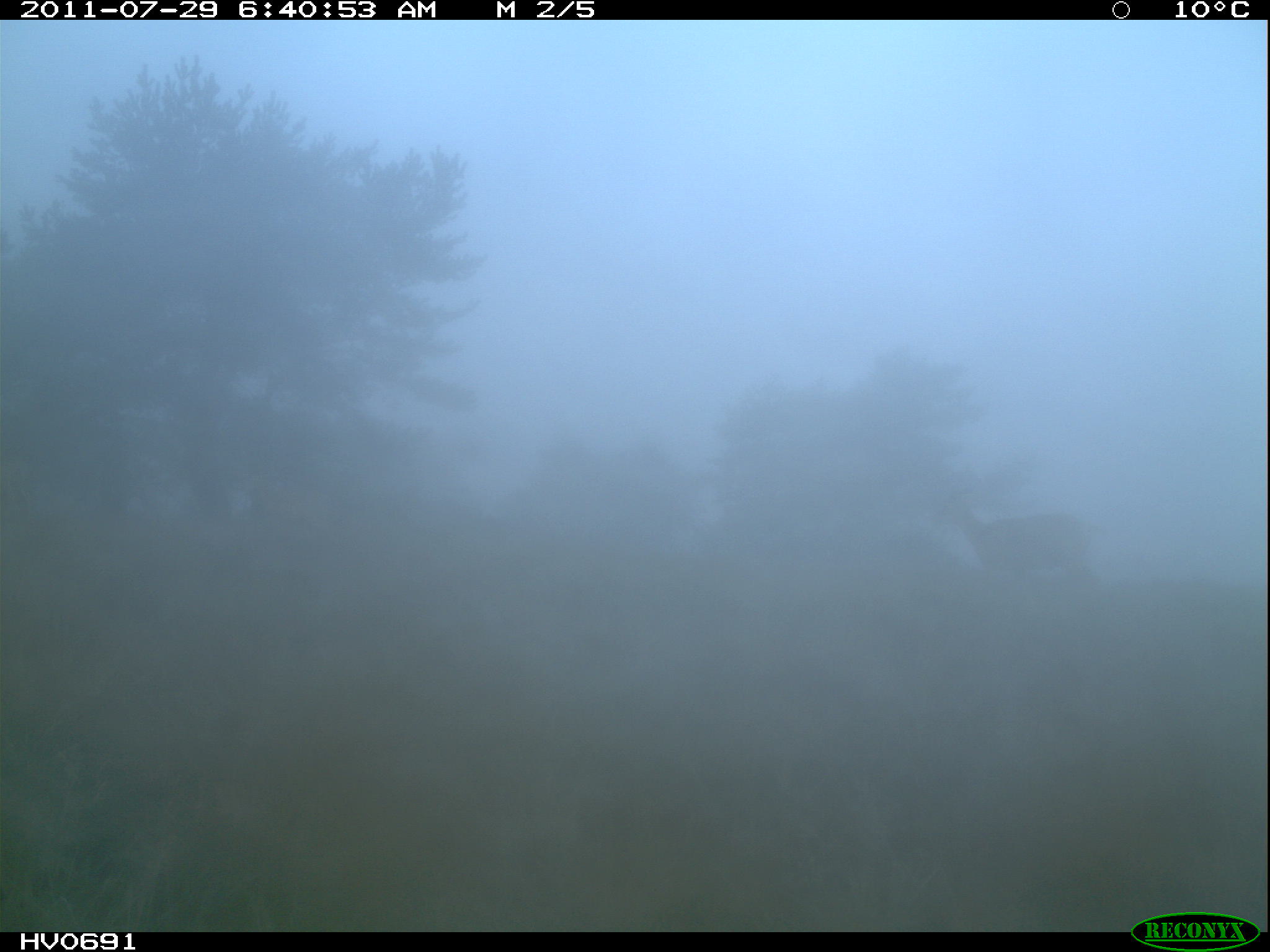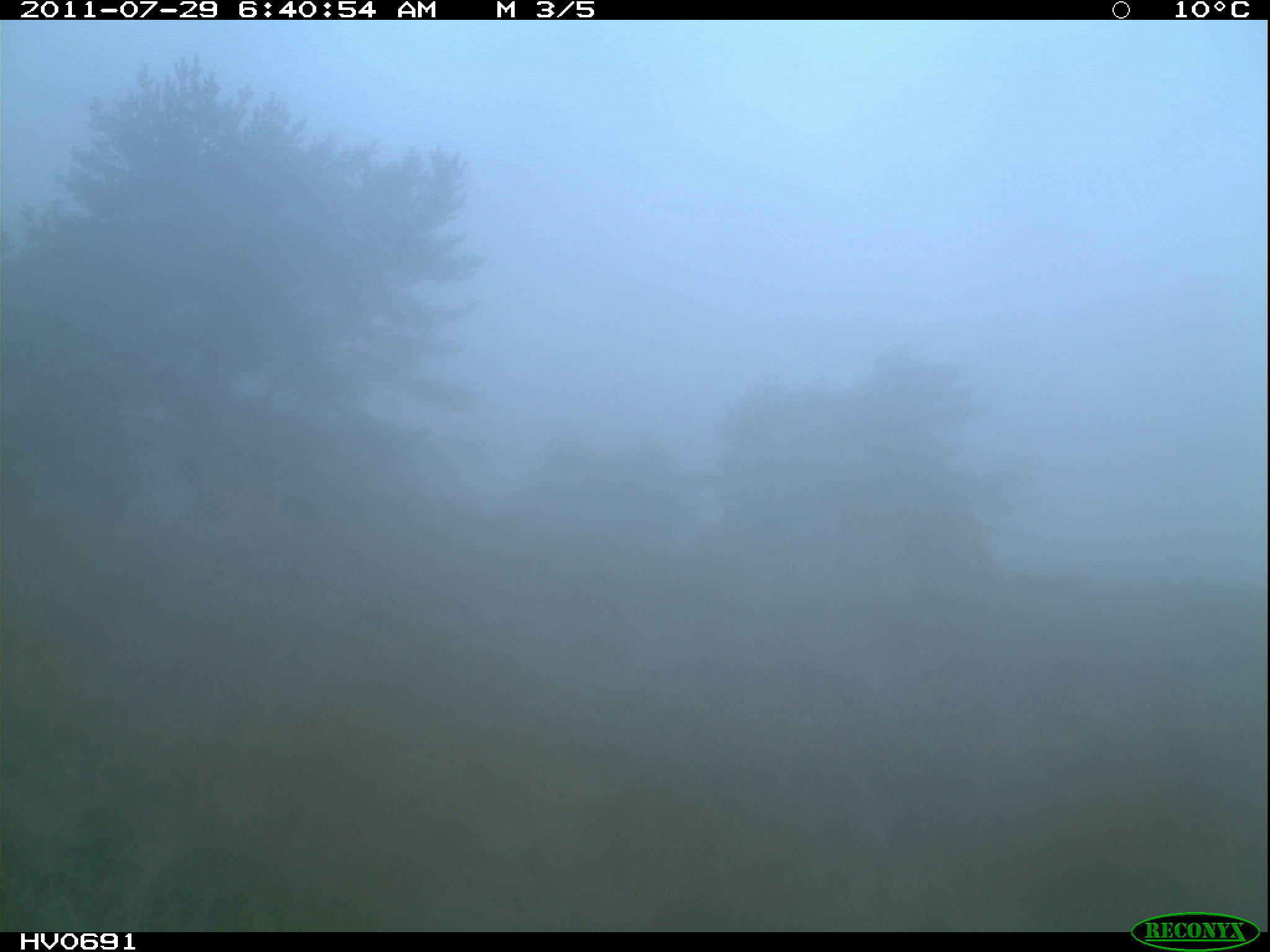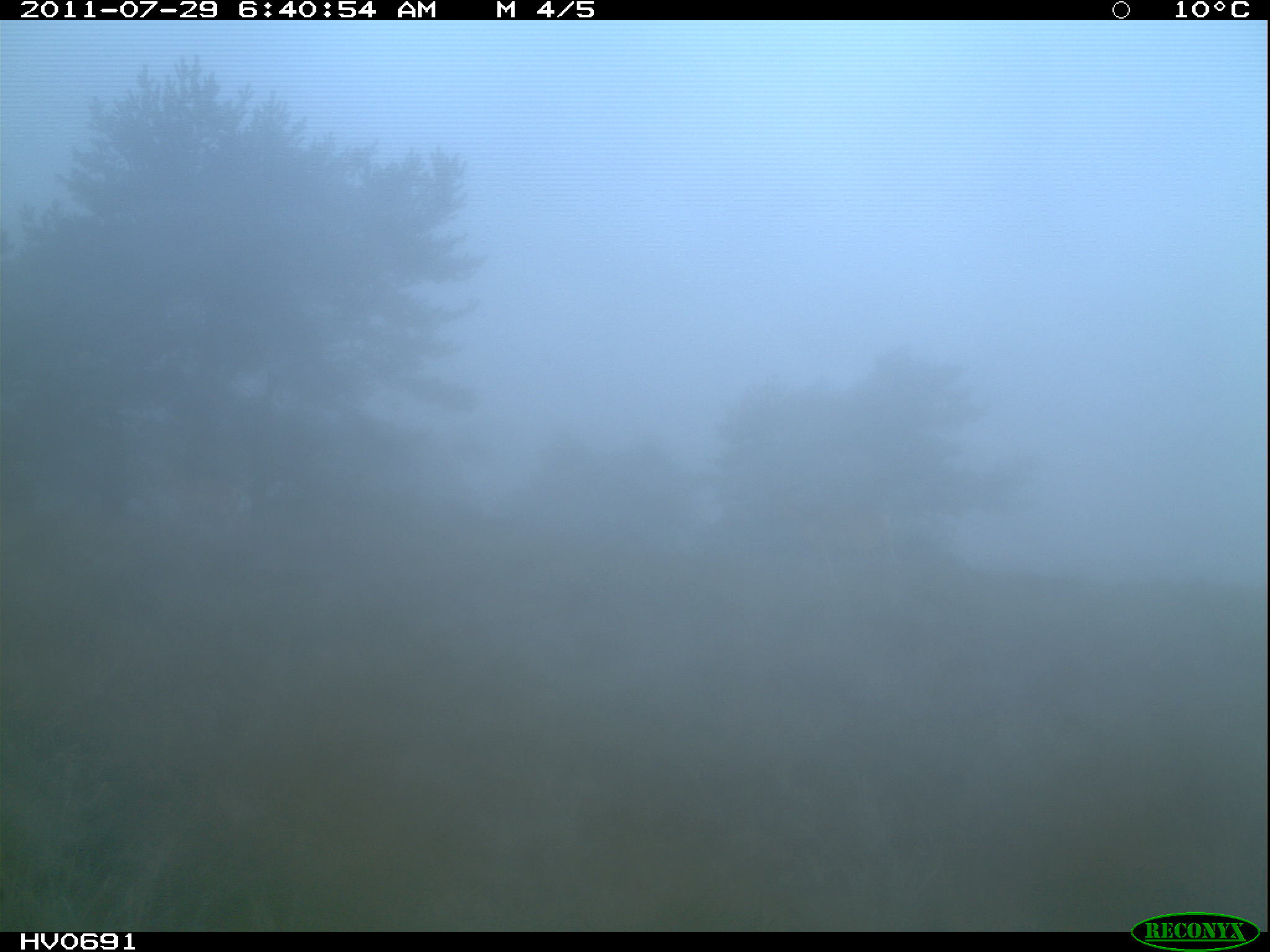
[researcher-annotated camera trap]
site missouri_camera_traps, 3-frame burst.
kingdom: Animalia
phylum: Chordata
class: Mammalia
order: Artiodactyla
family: Bovidae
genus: Ovis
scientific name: Ovis ammon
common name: mouflon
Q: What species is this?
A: Mouflon (Ovis ammon).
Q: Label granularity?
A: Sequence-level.